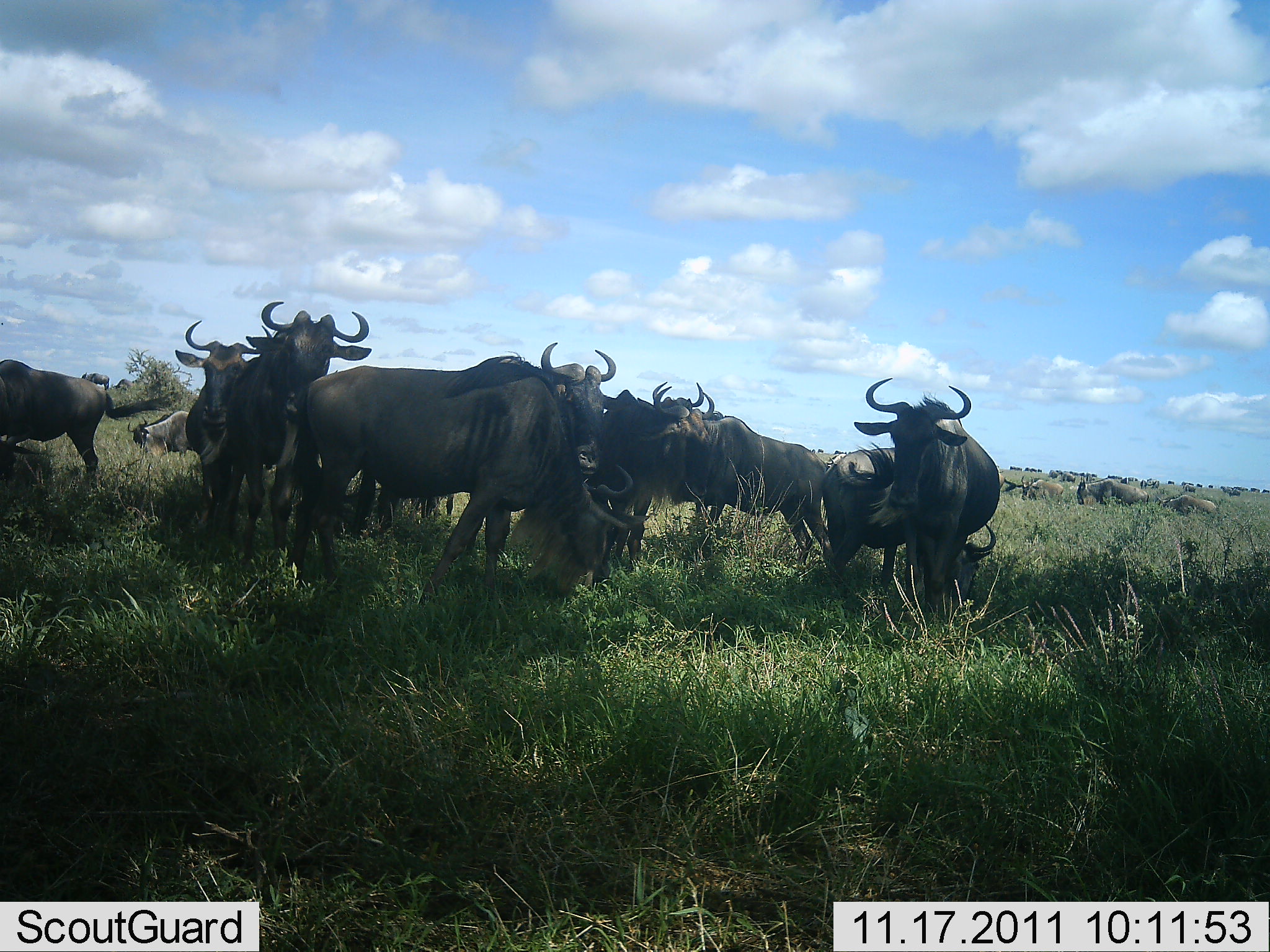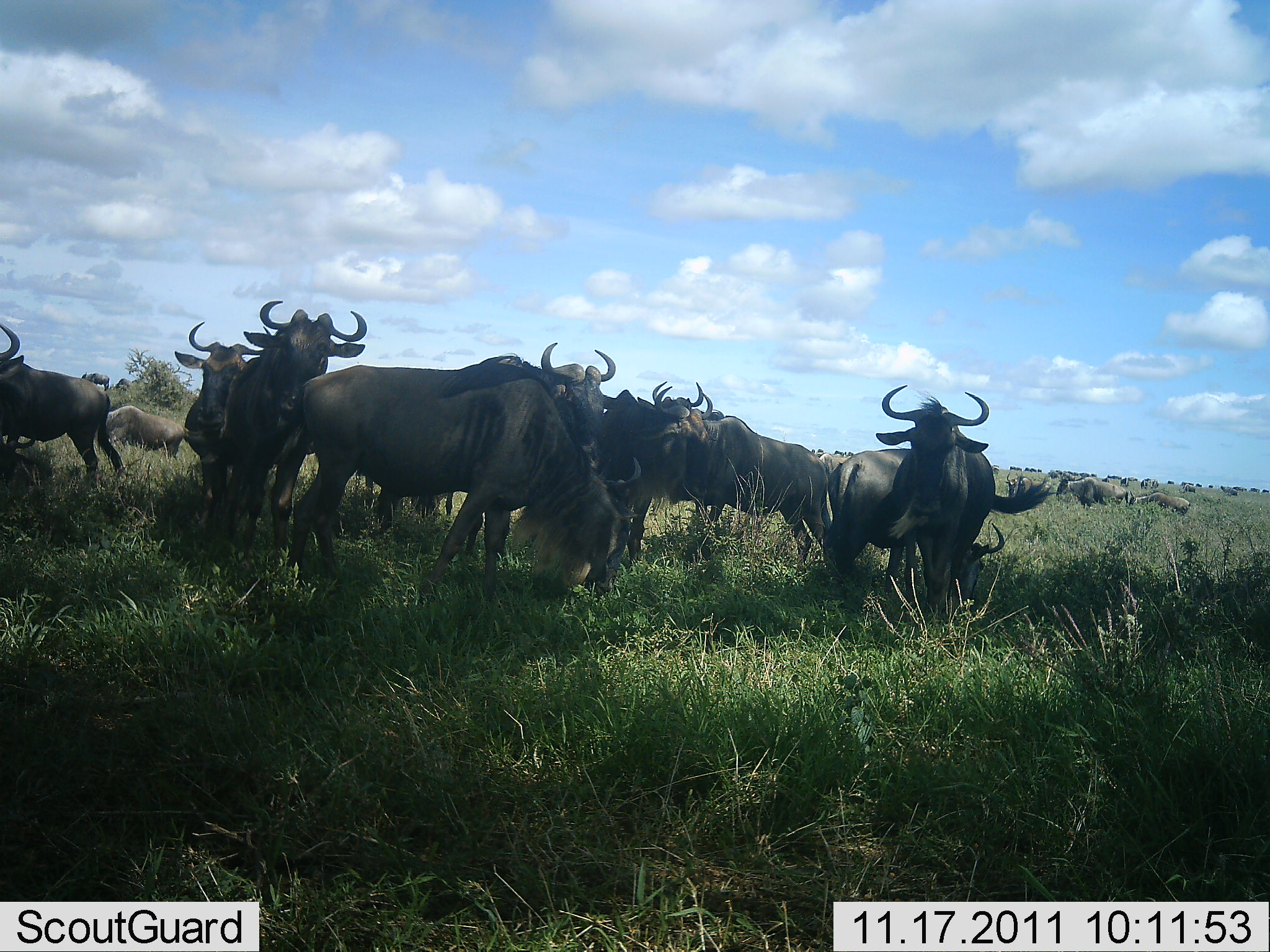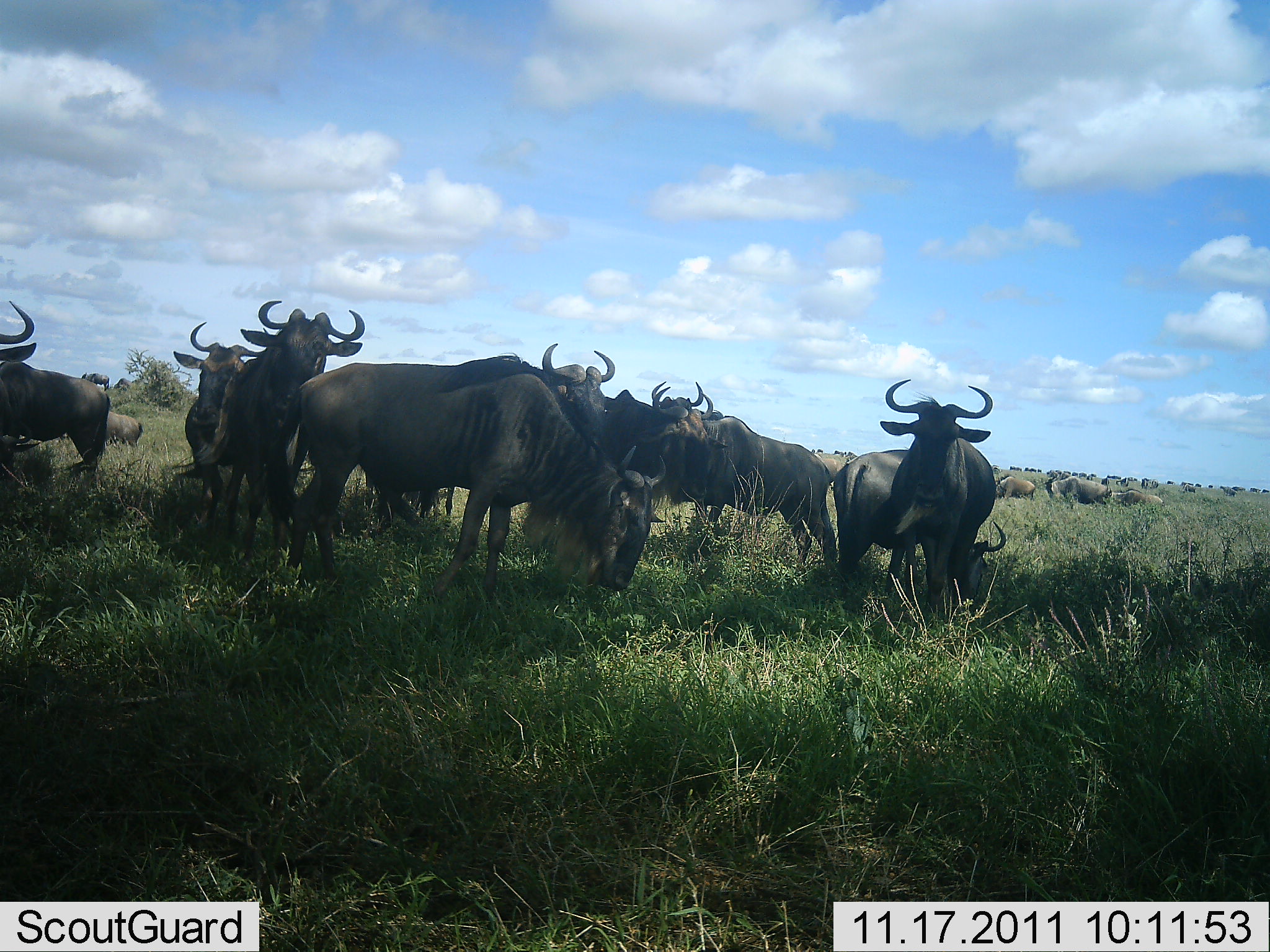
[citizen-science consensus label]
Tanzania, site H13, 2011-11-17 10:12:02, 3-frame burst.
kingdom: Animalia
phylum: Chordata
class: Mammalia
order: Artiodactyla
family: Bovidae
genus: Connochaetes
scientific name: Connochaetes taurinus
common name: blue wildebeest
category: wildebeest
Wildebeest (blue wildebeest) (Connochaetes taurinus), count 11-50. Behavior (volunteer vote fractions): standing 83%, resting 17%, moving 17%, interacting 50%. Young present (vote fraction): 0%. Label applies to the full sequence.